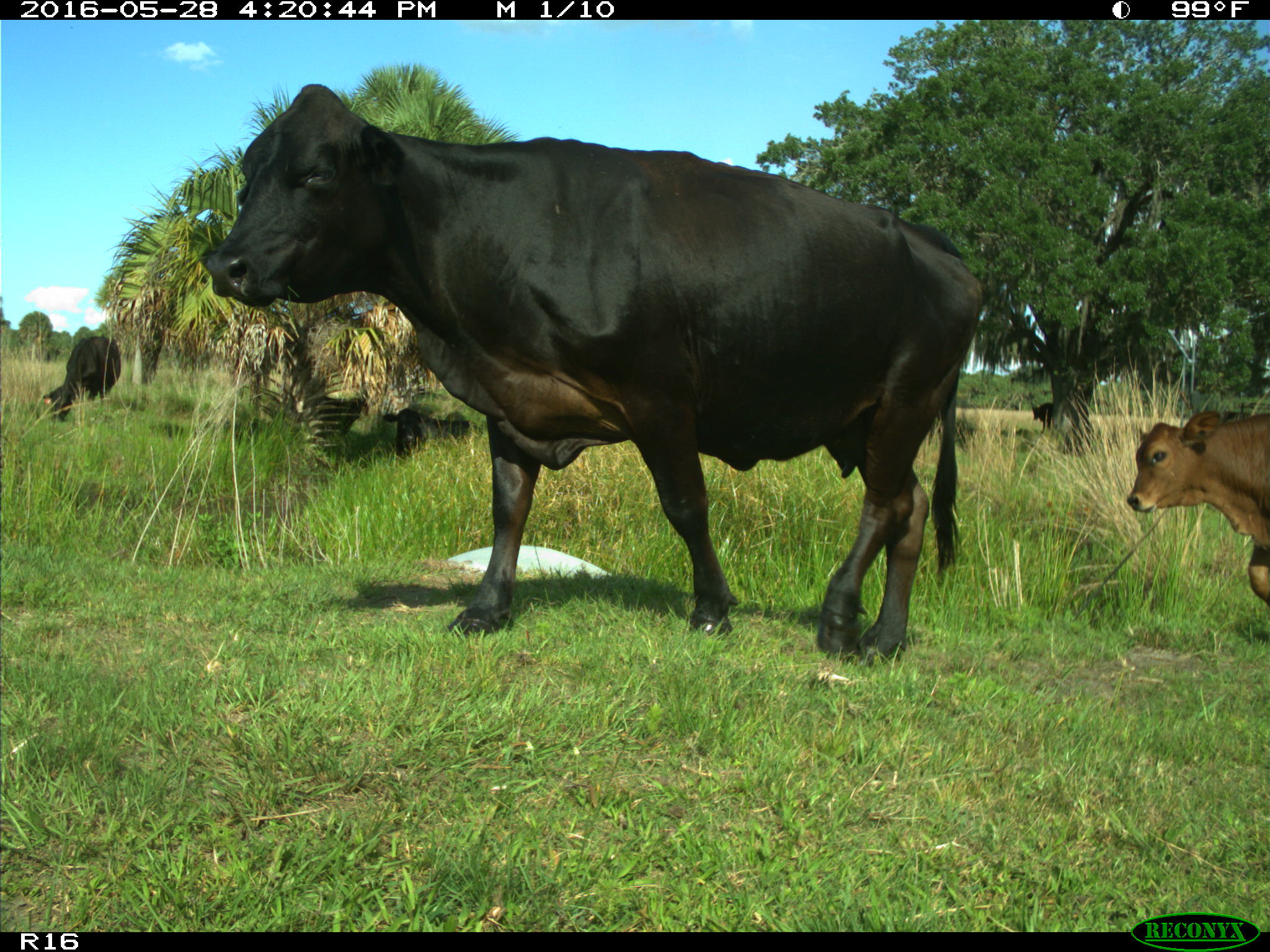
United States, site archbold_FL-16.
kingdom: Animalia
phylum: Chordata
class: Mammalia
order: Artiodactyla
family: Bovidae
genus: Bos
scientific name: Bos taurus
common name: domestic cow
Bos taurus (domestic cow).